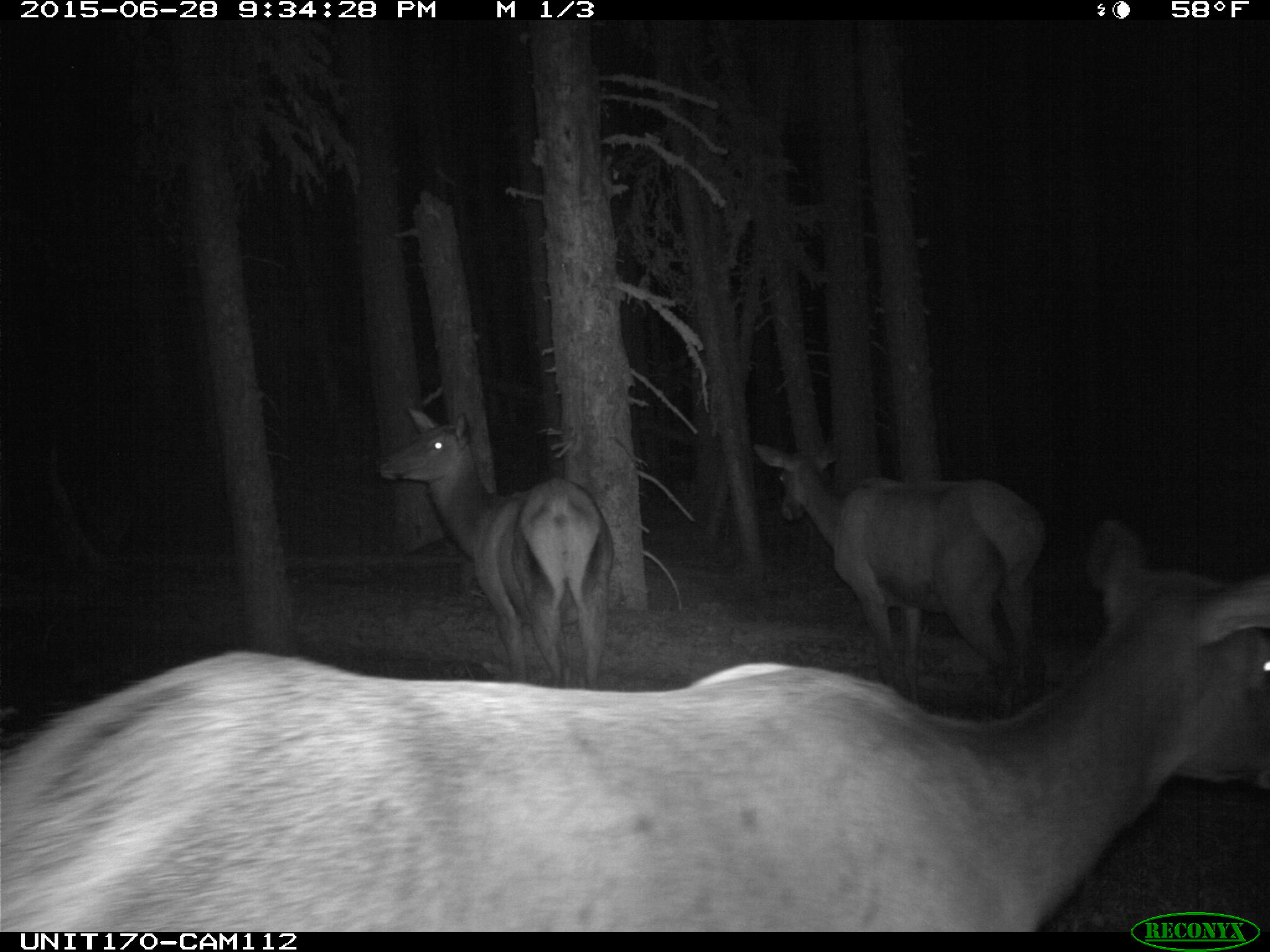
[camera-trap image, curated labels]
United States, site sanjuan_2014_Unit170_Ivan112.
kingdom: Animalia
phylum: Chordata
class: Mammalia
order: Artiodactyla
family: Cervidae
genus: Cervus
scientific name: Cervus elaphus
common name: red deer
Cervus elaphus (red deer).